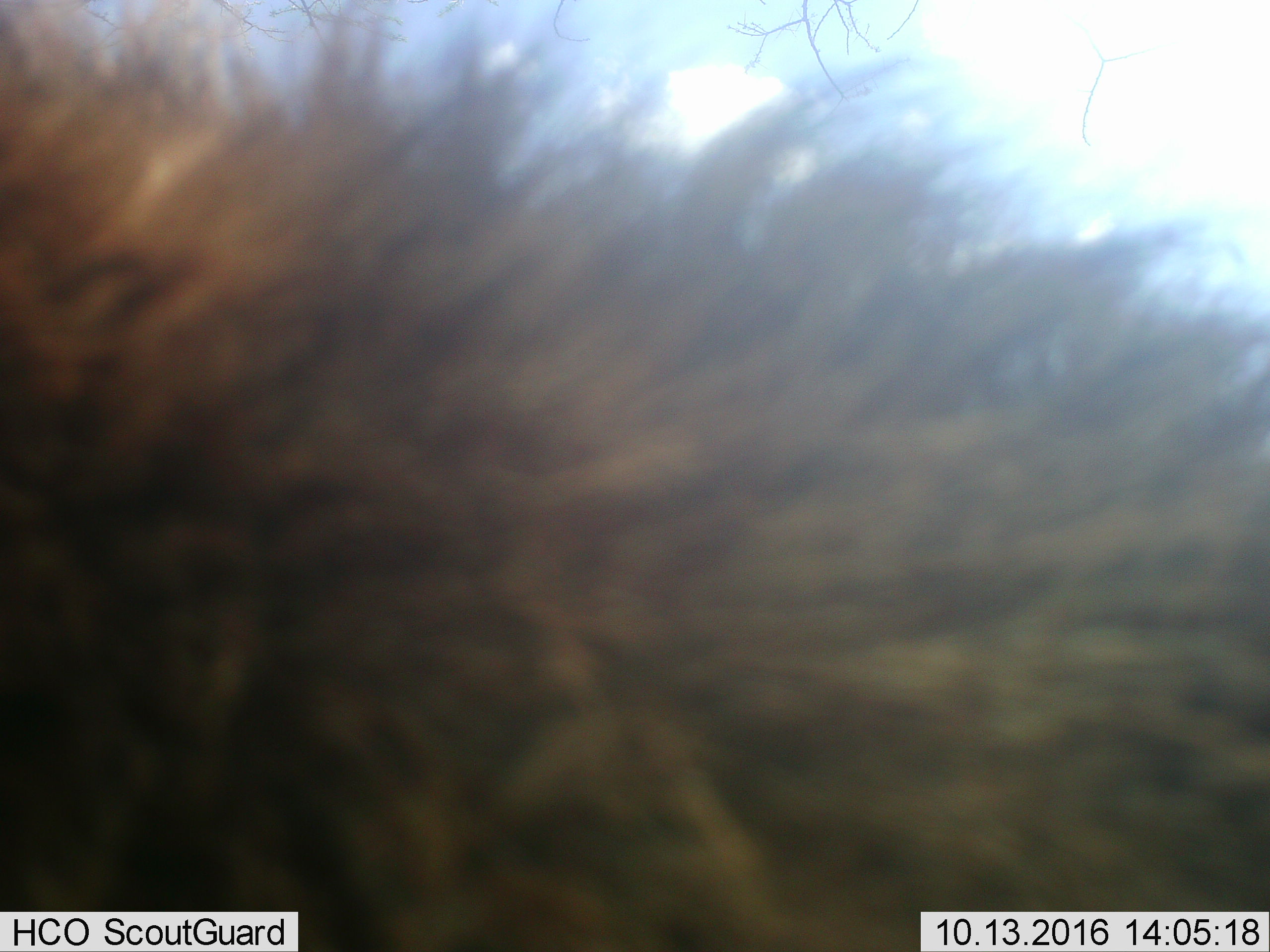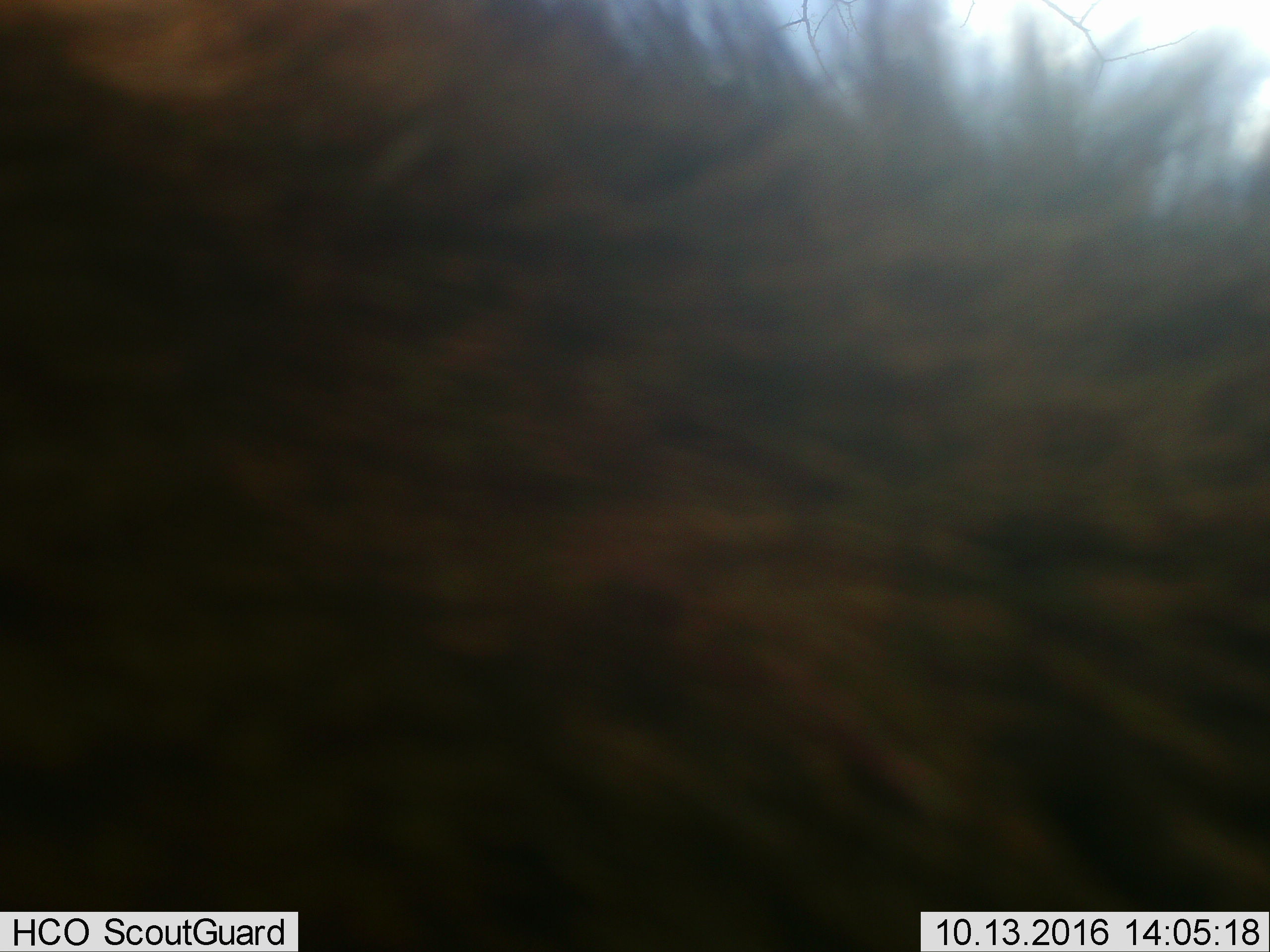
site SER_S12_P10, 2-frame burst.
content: unidentified animal